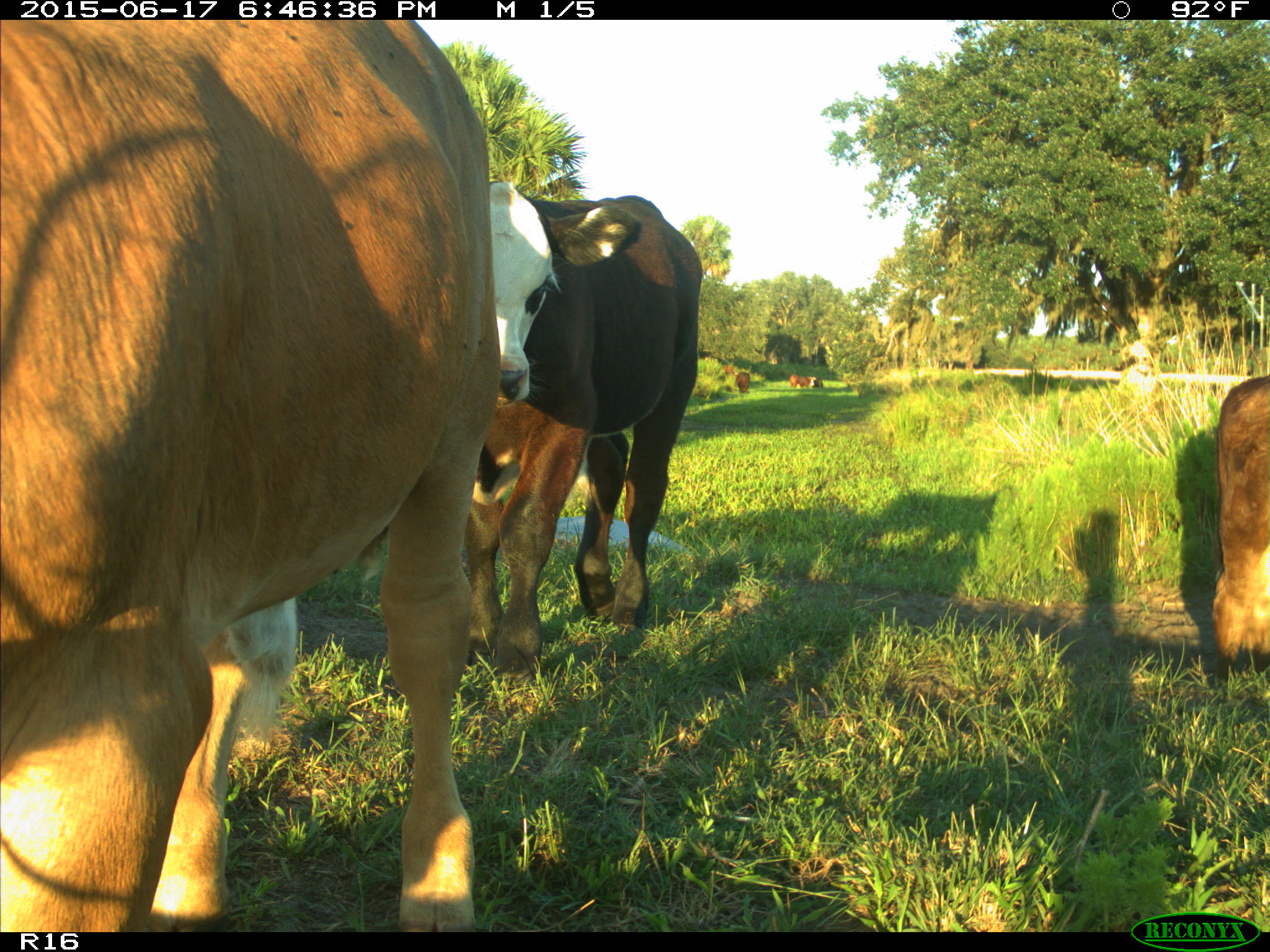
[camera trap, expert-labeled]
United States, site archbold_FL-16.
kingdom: Animalia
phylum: Chordata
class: Mammalia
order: Artiodactyla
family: Bovidae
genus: Bos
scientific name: Bos taurus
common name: domestic cow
Bos taurus (domestic cow).